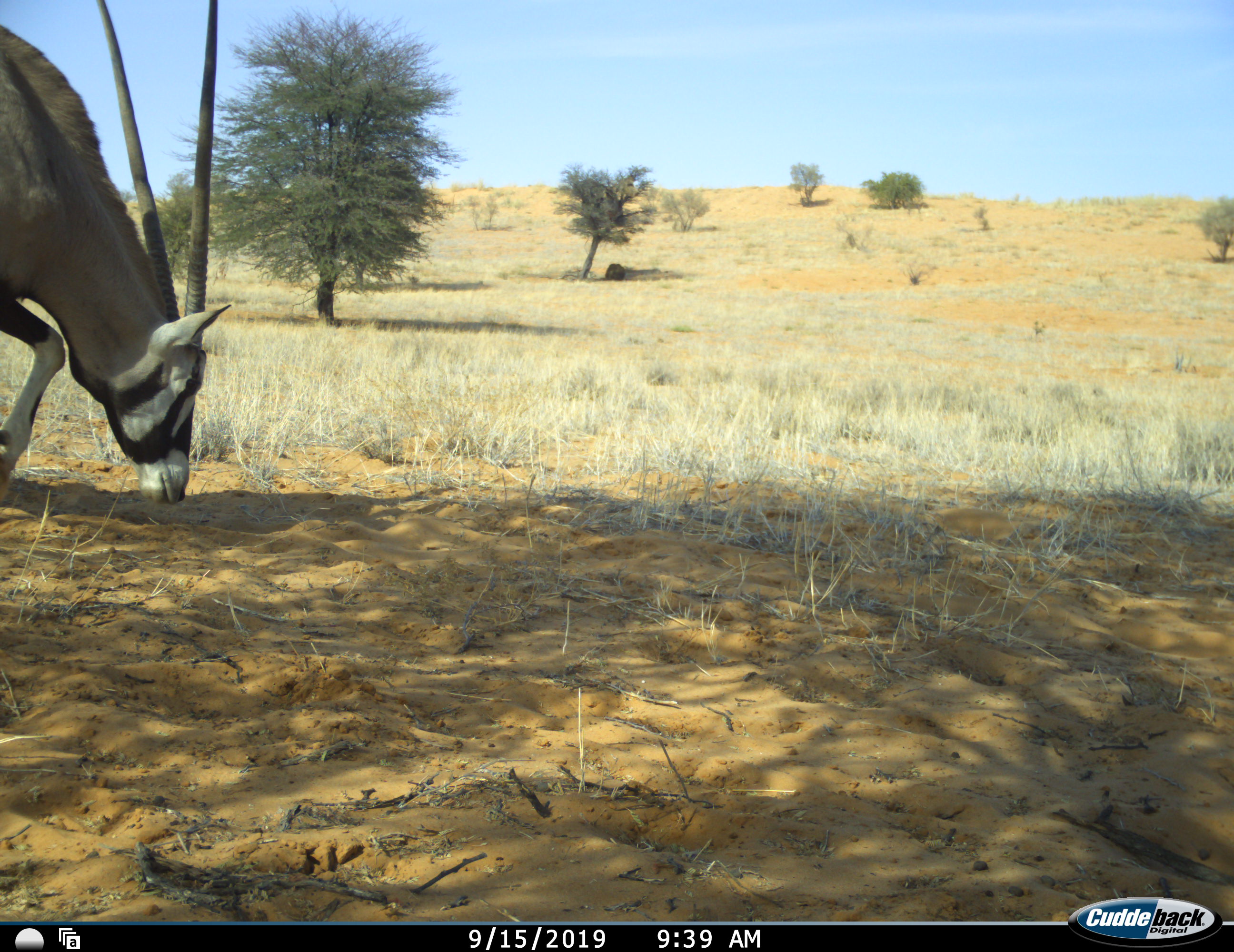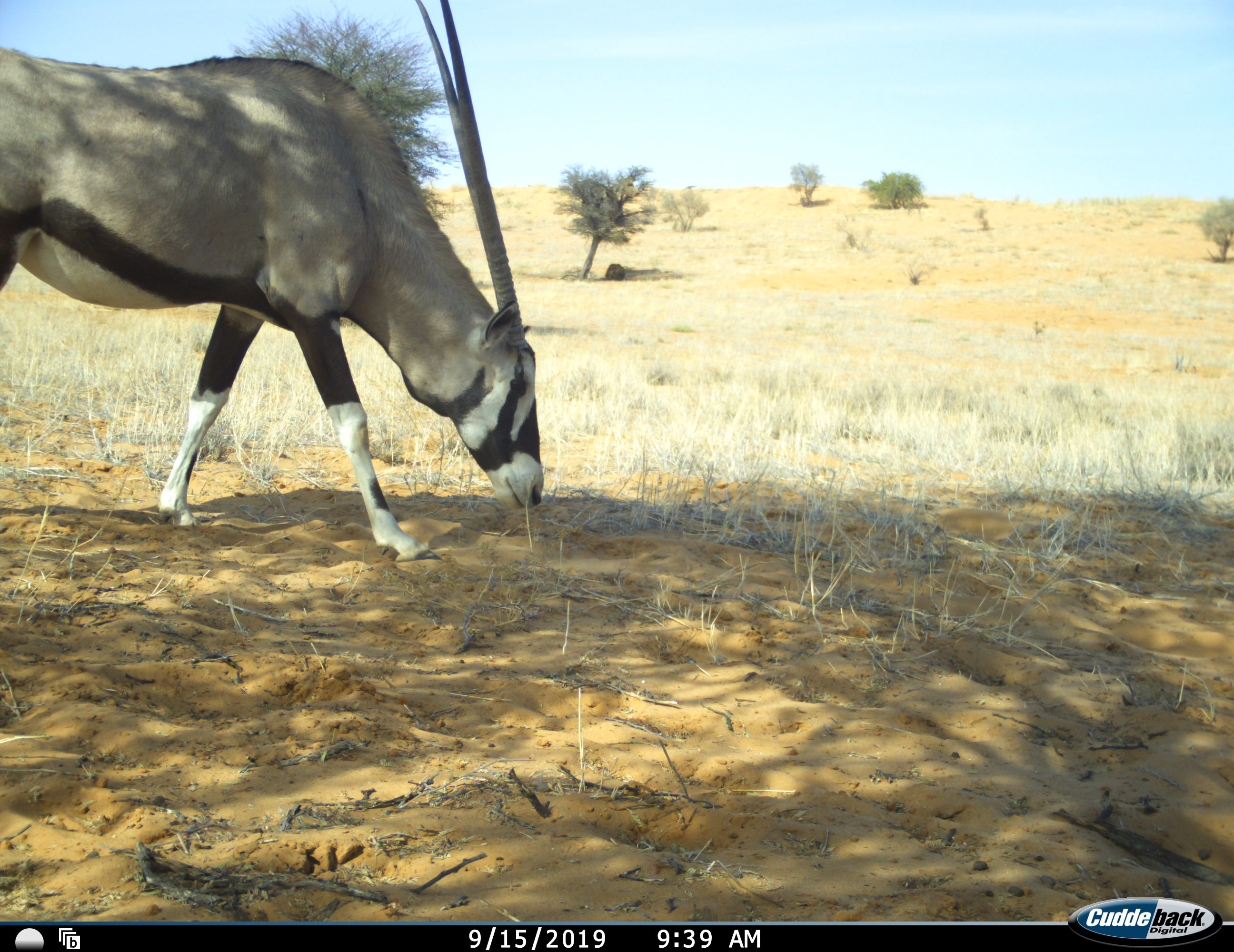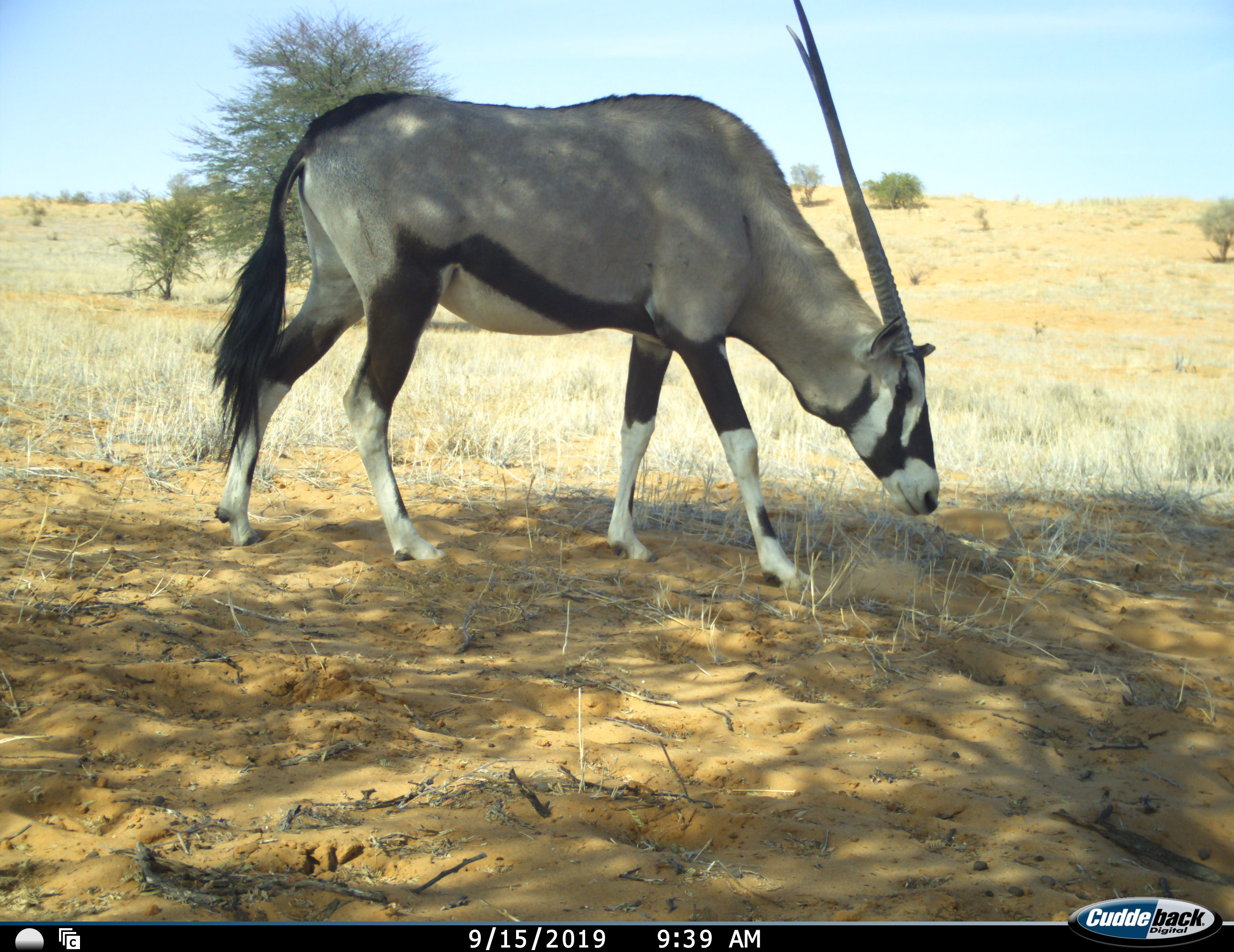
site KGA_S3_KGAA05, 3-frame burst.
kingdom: Animalia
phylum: Chordata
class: Mammalia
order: Artiodactyla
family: Bovidae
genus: Oryx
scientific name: Oryx gazella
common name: gemsbok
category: oryx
Oryx (gemsbok) (Oryx gazella), count 1. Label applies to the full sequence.